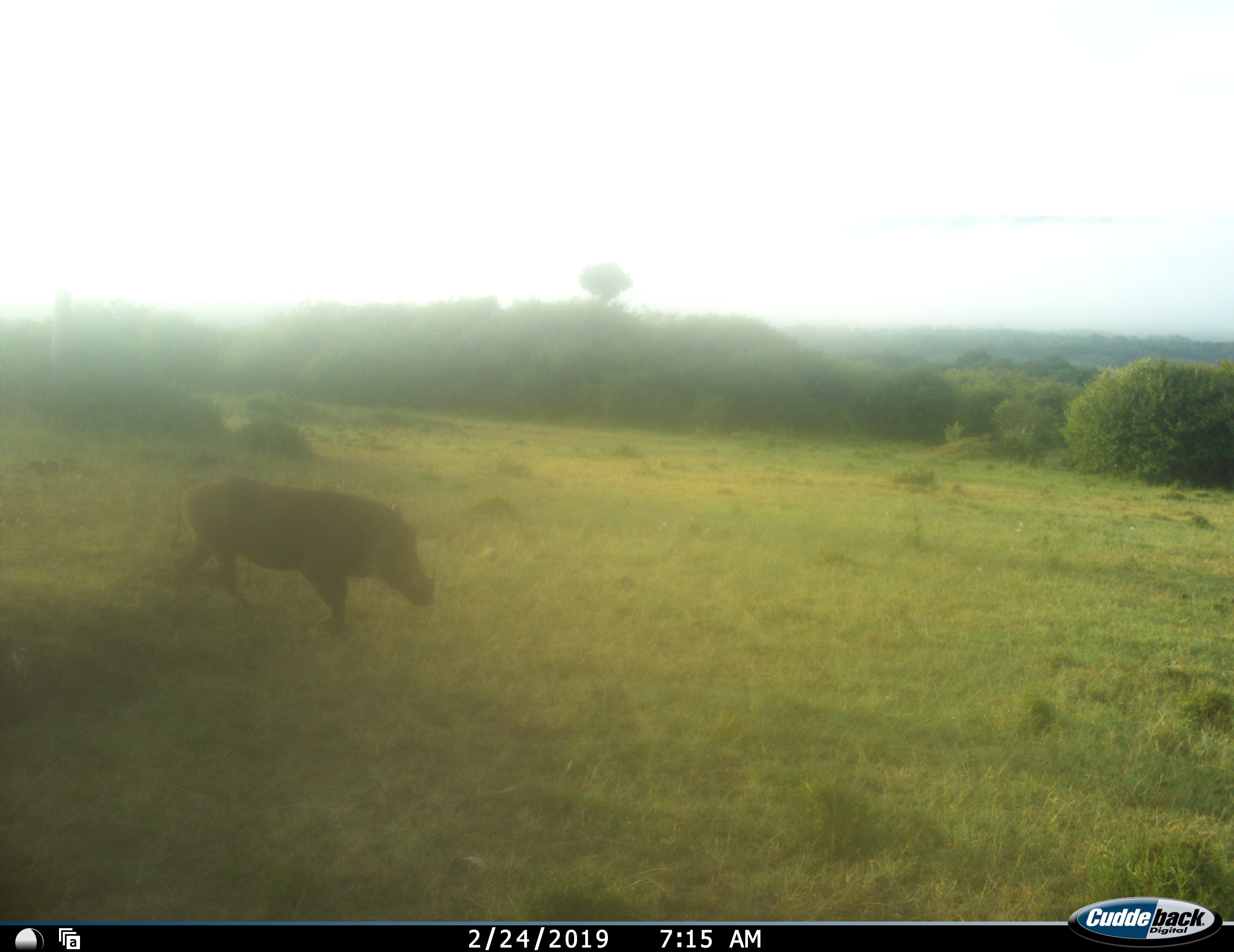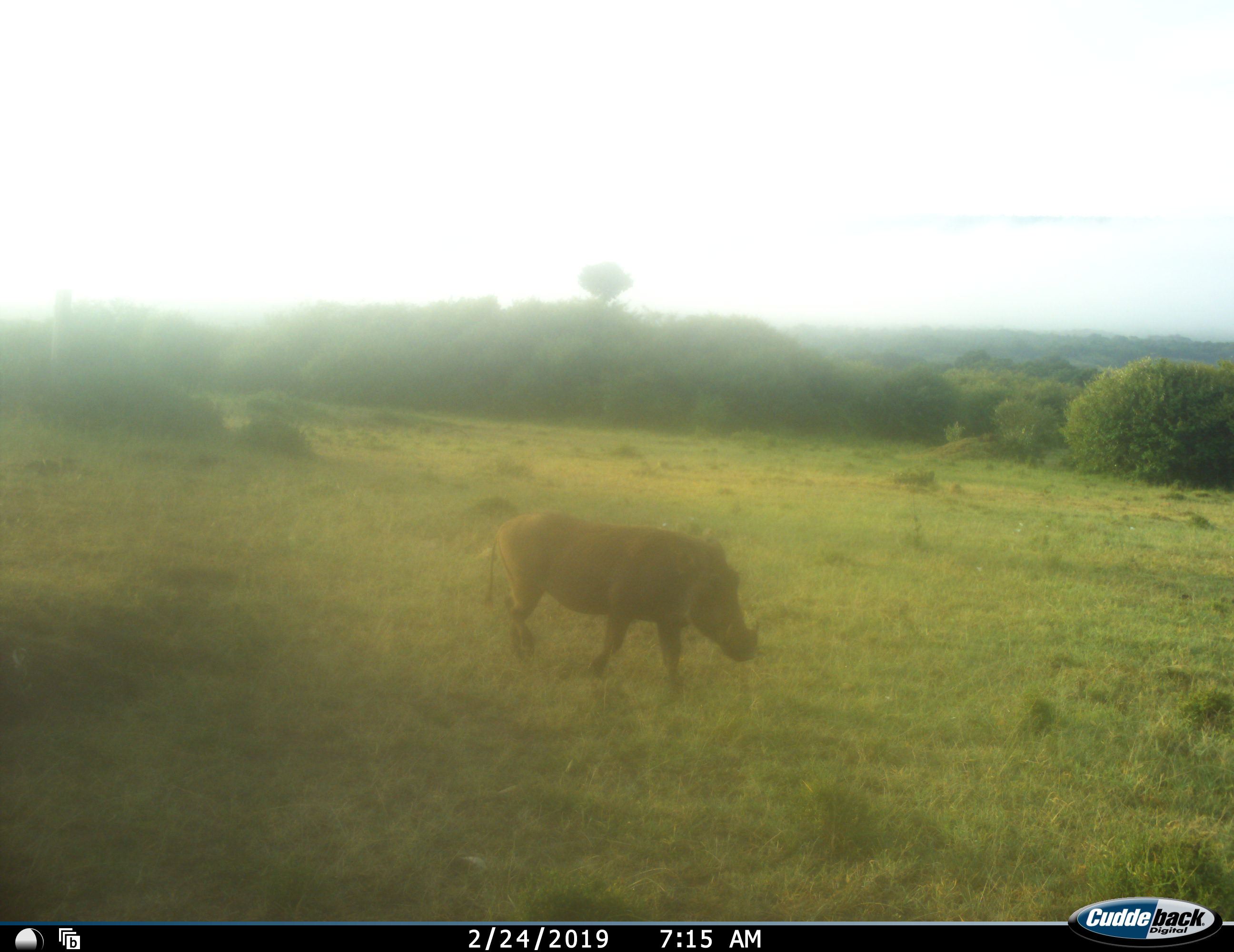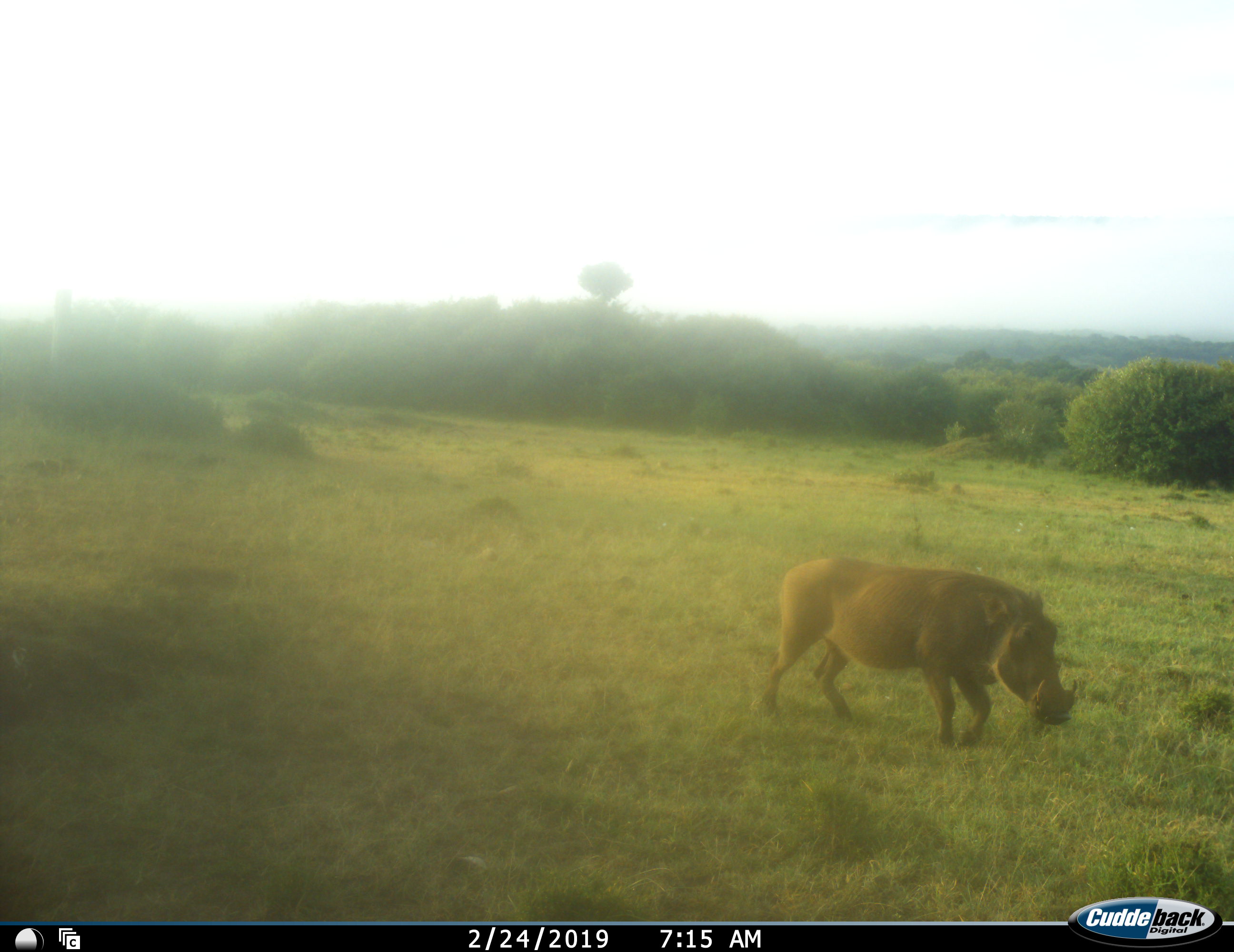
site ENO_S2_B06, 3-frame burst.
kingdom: Animalia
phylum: Chordata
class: Mammalia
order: Artiodactyla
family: Suidae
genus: Phacochoerus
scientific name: Phacochoerus africanus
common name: warthog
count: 1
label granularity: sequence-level